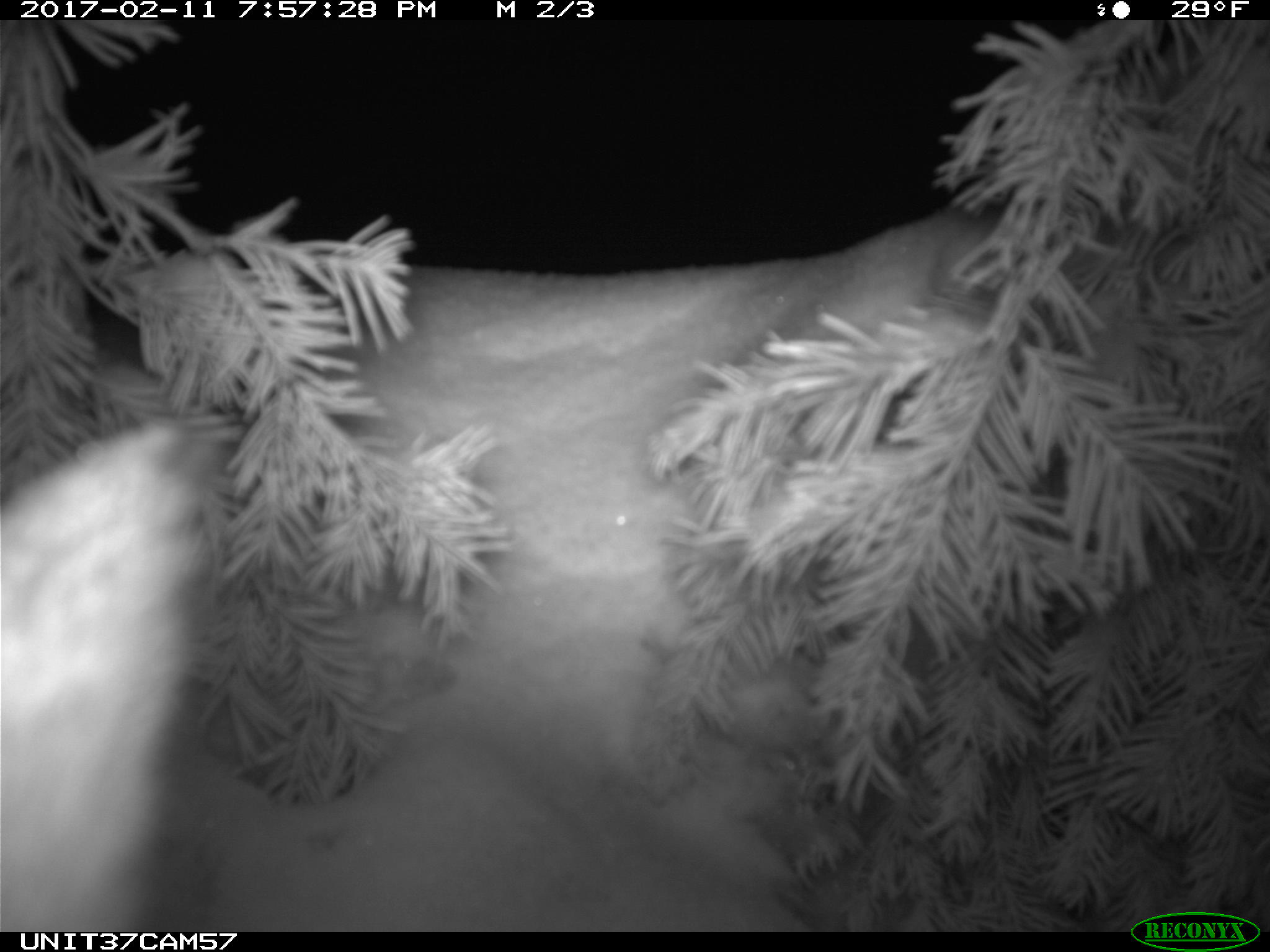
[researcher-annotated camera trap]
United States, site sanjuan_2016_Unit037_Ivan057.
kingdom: Animalia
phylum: Chordata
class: Mammalia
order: Lagomorpha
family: Leporidae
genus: Lepus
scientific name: Lepus americanus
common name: snowshoe hare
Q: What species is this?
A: Lepus americanus (snowshoe hare).